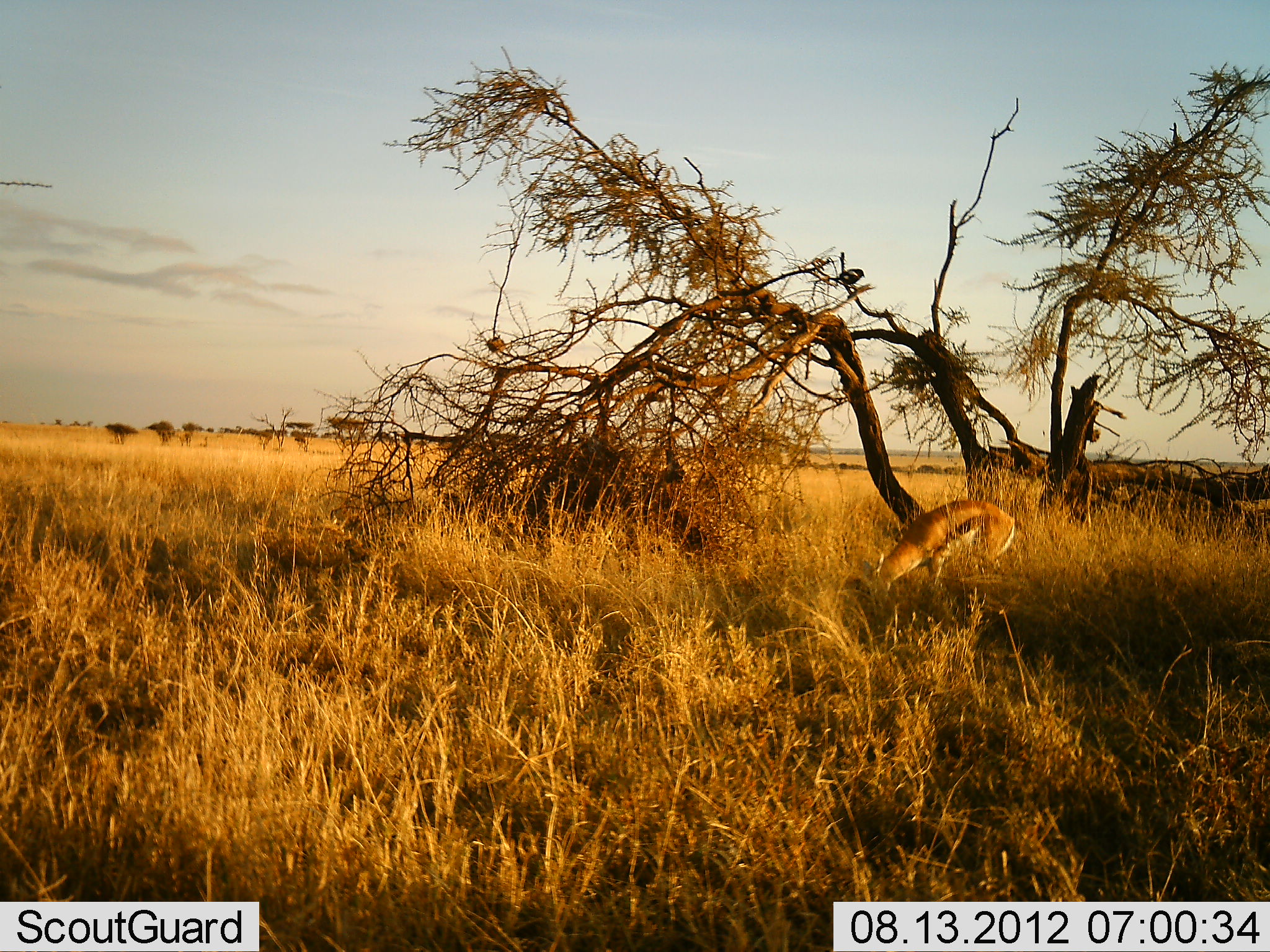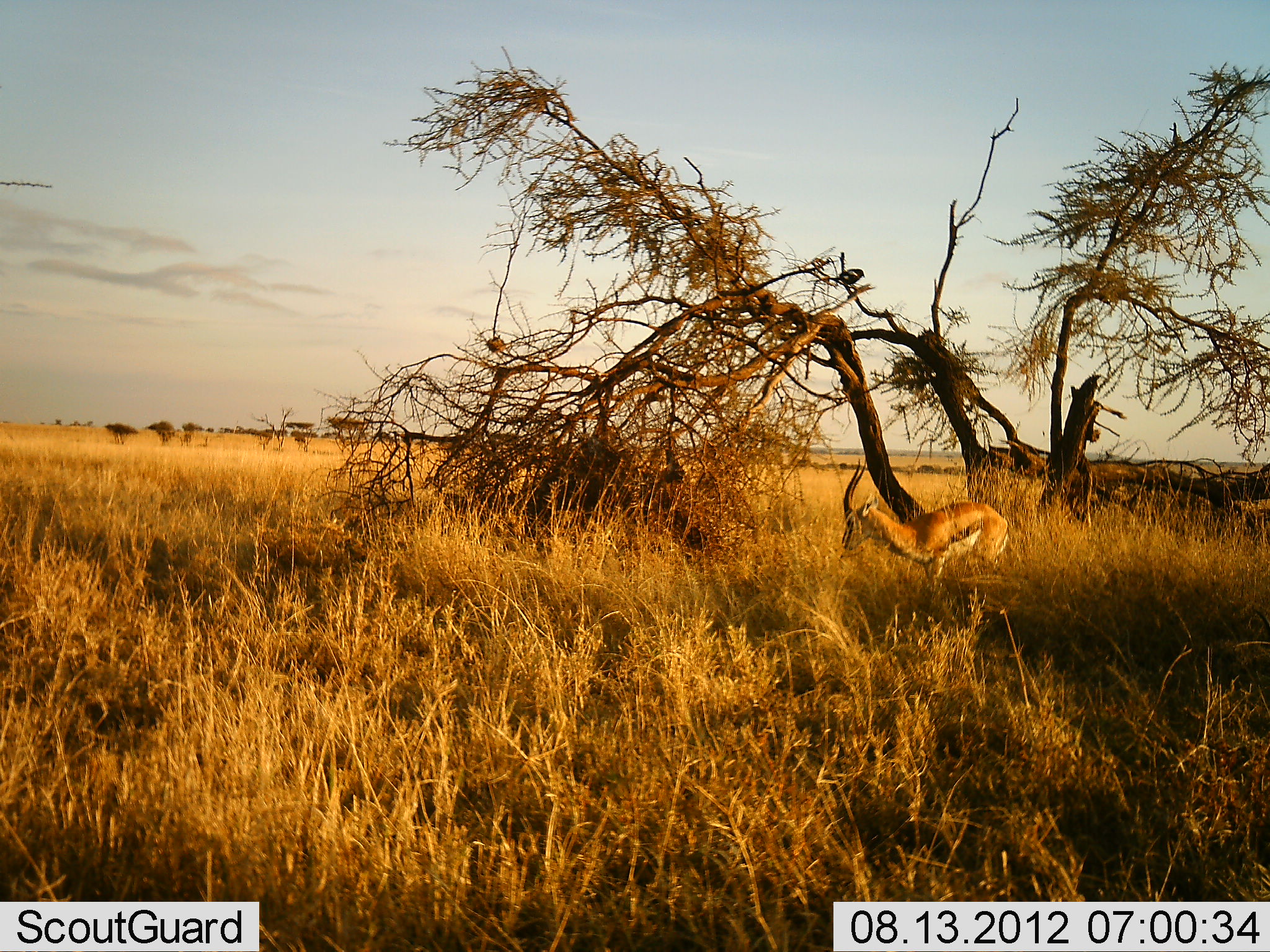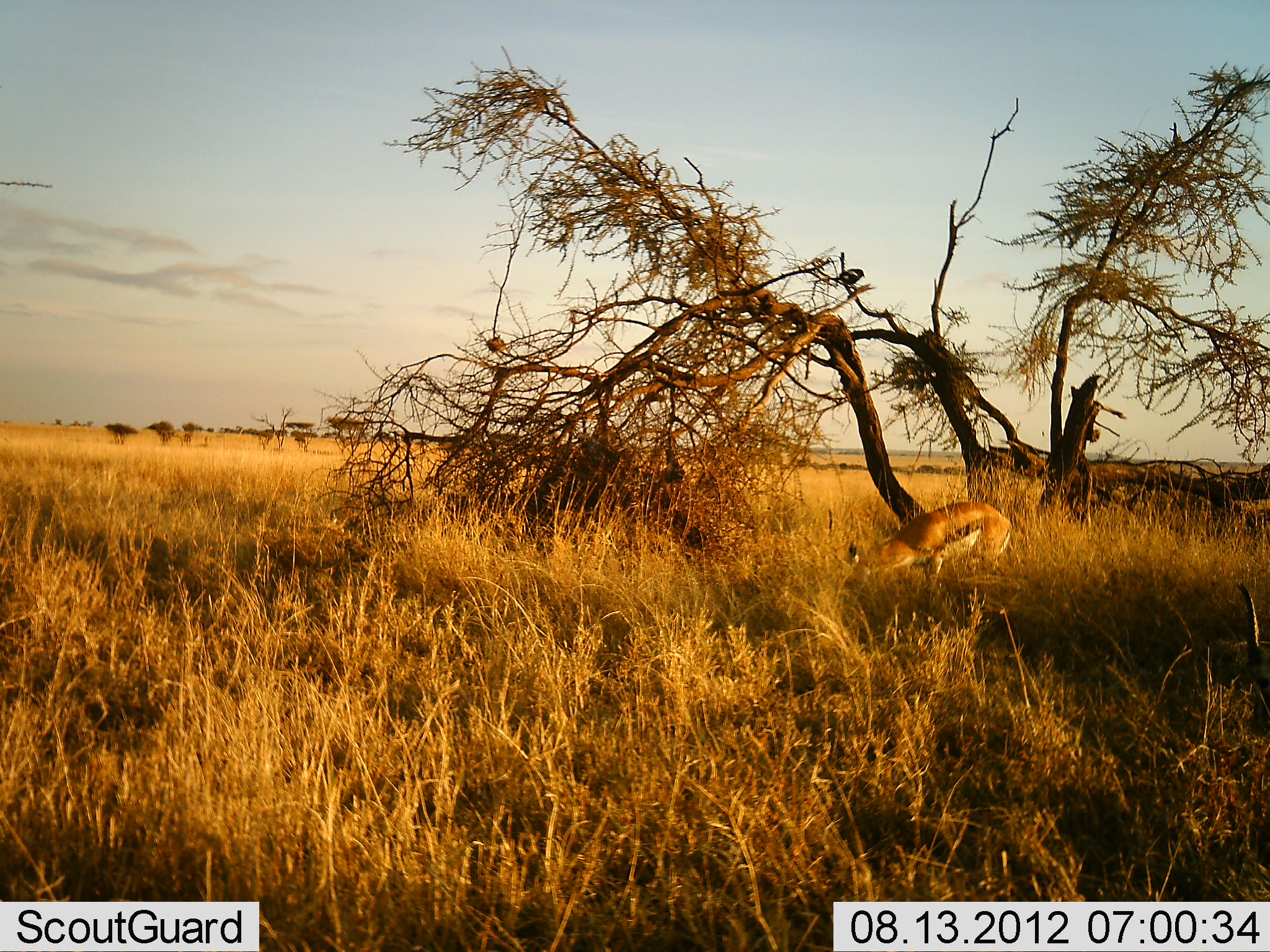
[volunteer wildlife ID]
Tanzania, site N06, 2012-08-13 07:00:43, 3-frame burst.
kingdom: Animalia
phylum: Chordata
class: Mammalia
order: Artiodactyla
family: Bovidae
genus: Eudorcas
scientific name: Eudorcas thomsonii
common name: thomson's gazelle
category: gazellethomsons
Gazellethomsons (thomson's gazelle) (Eudorcas thomsonii), count 2. Behavior (volunteer vote fractions): standing 27%, resting 9%, moving 27%, interacting 0%. Young present (vote fraction): 0%. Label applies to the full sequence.